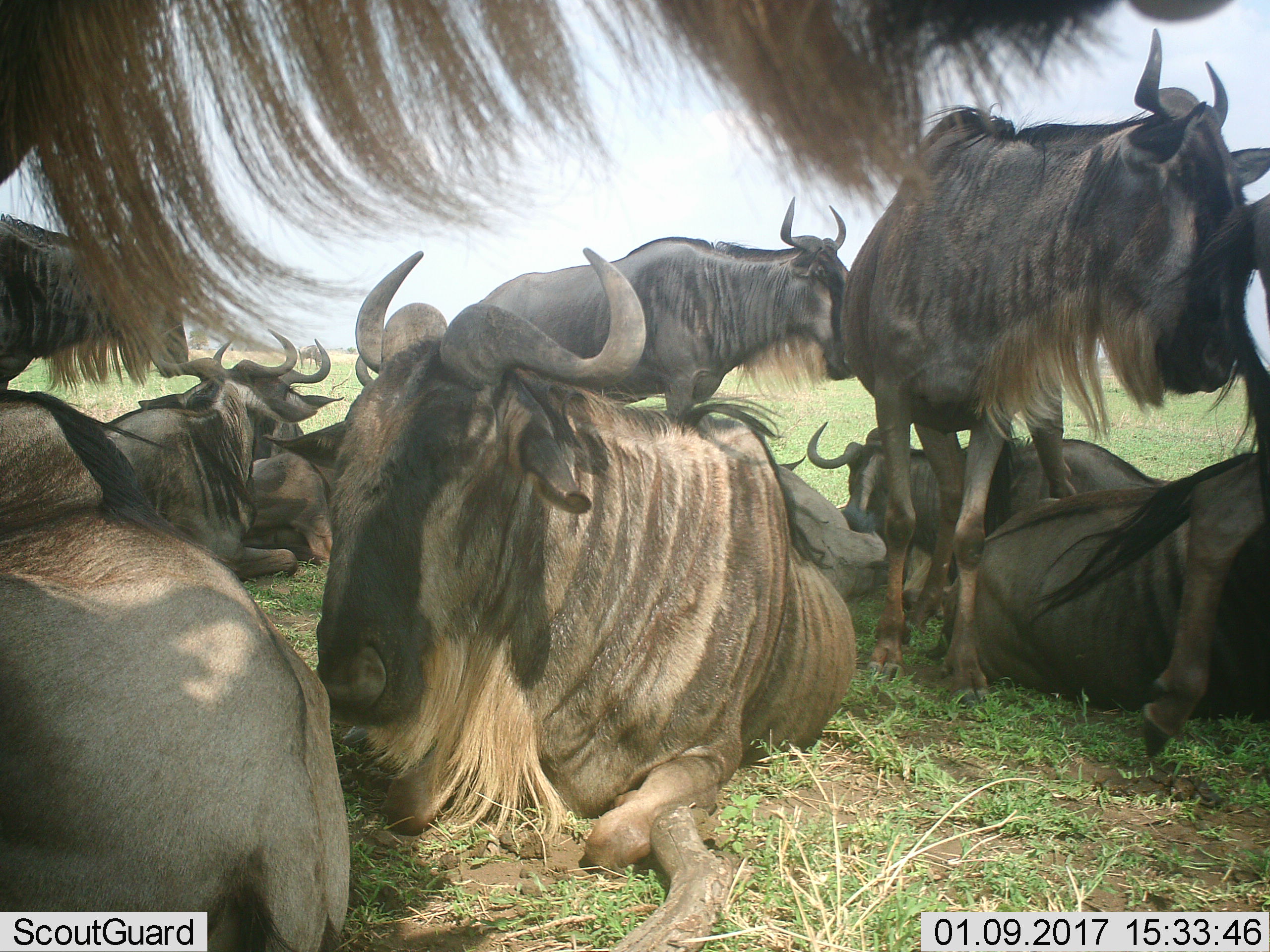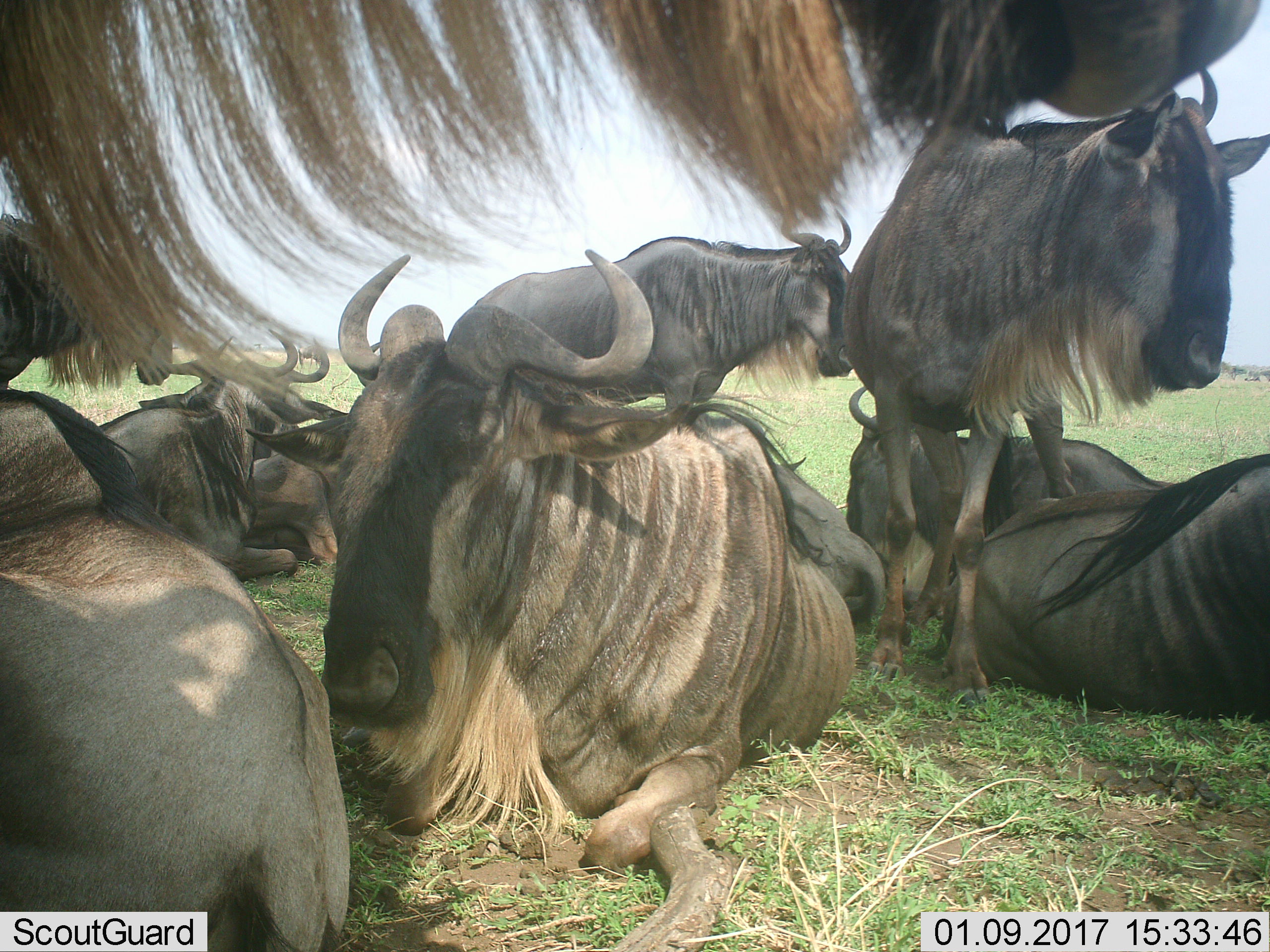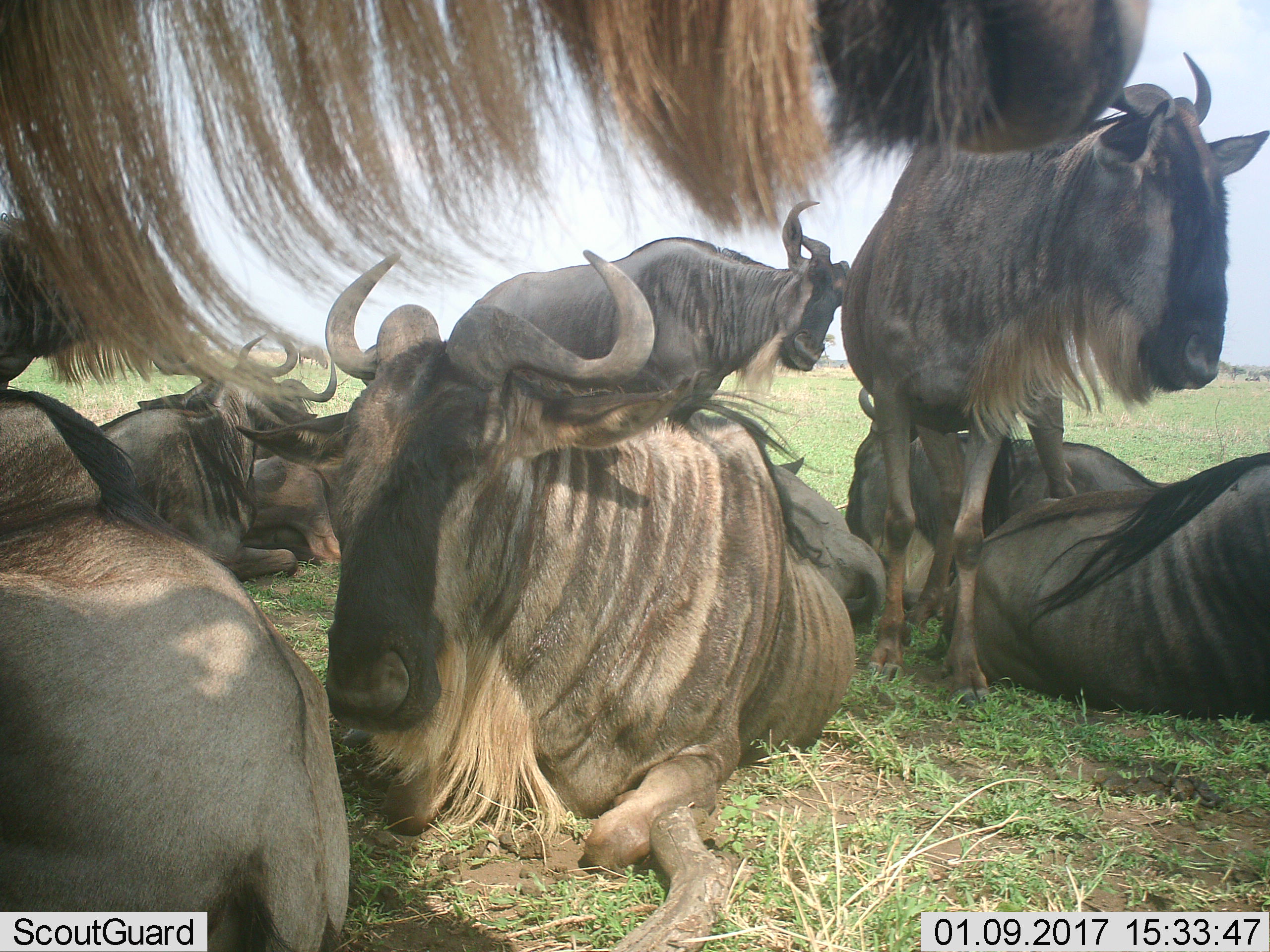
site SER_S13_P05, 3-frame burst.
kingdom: Animalia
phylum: Chordata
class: Mammalia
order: Artiodactyla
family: Bovidae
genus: Connochaetes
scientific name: Connochaetes taurinus taurinus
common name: blue wildebeest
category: wildebeestblue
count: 11-50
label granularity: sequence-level